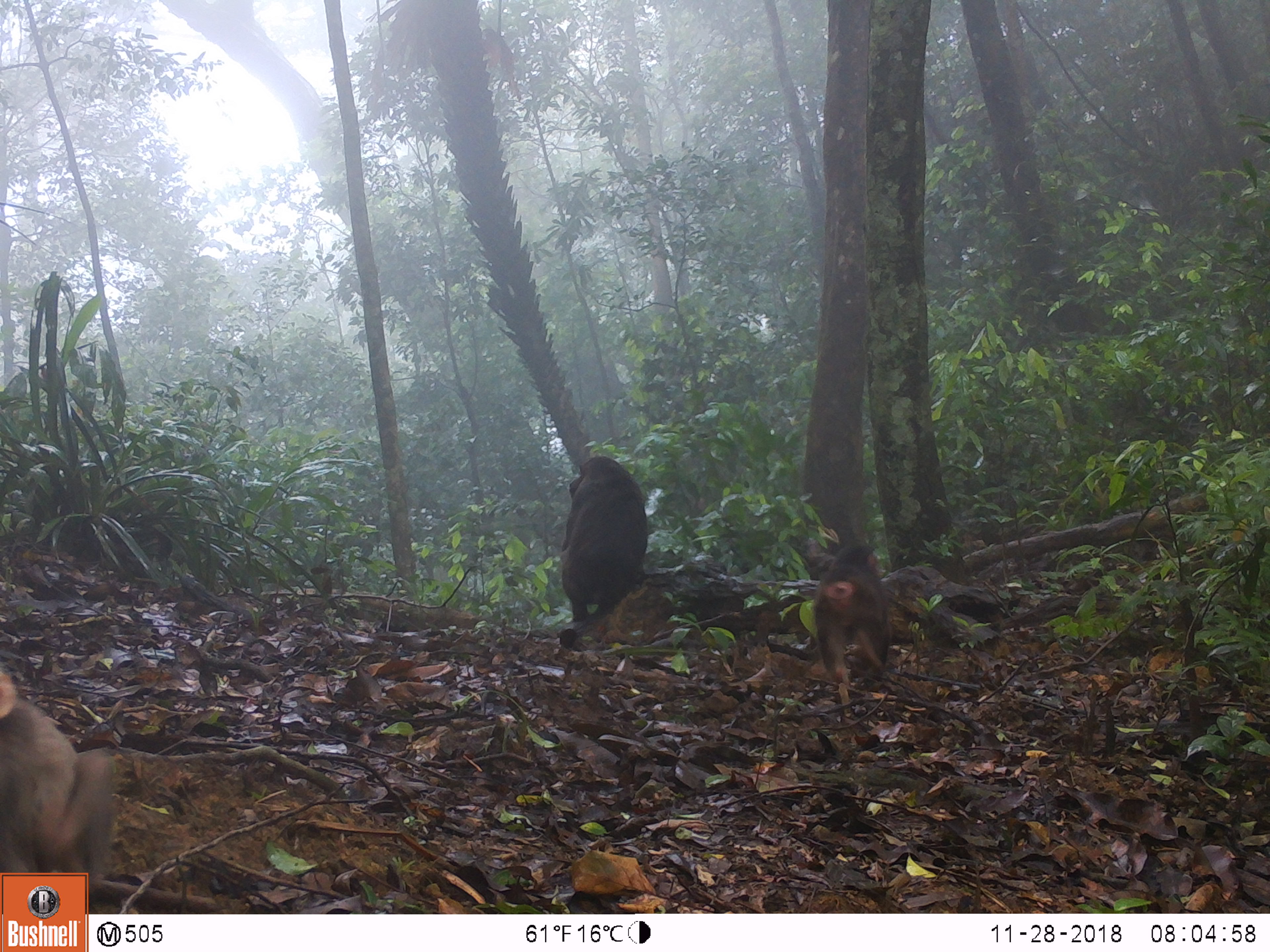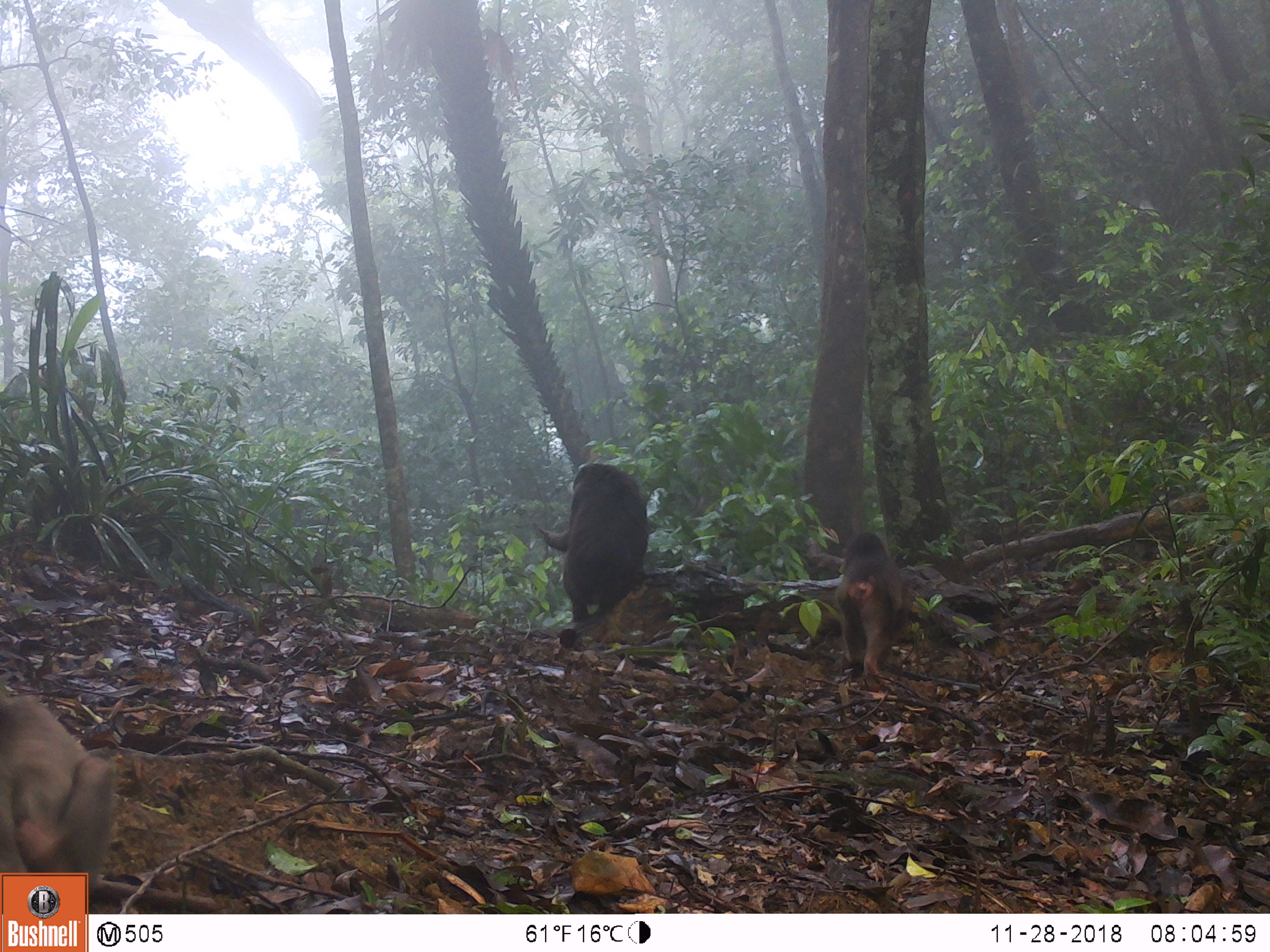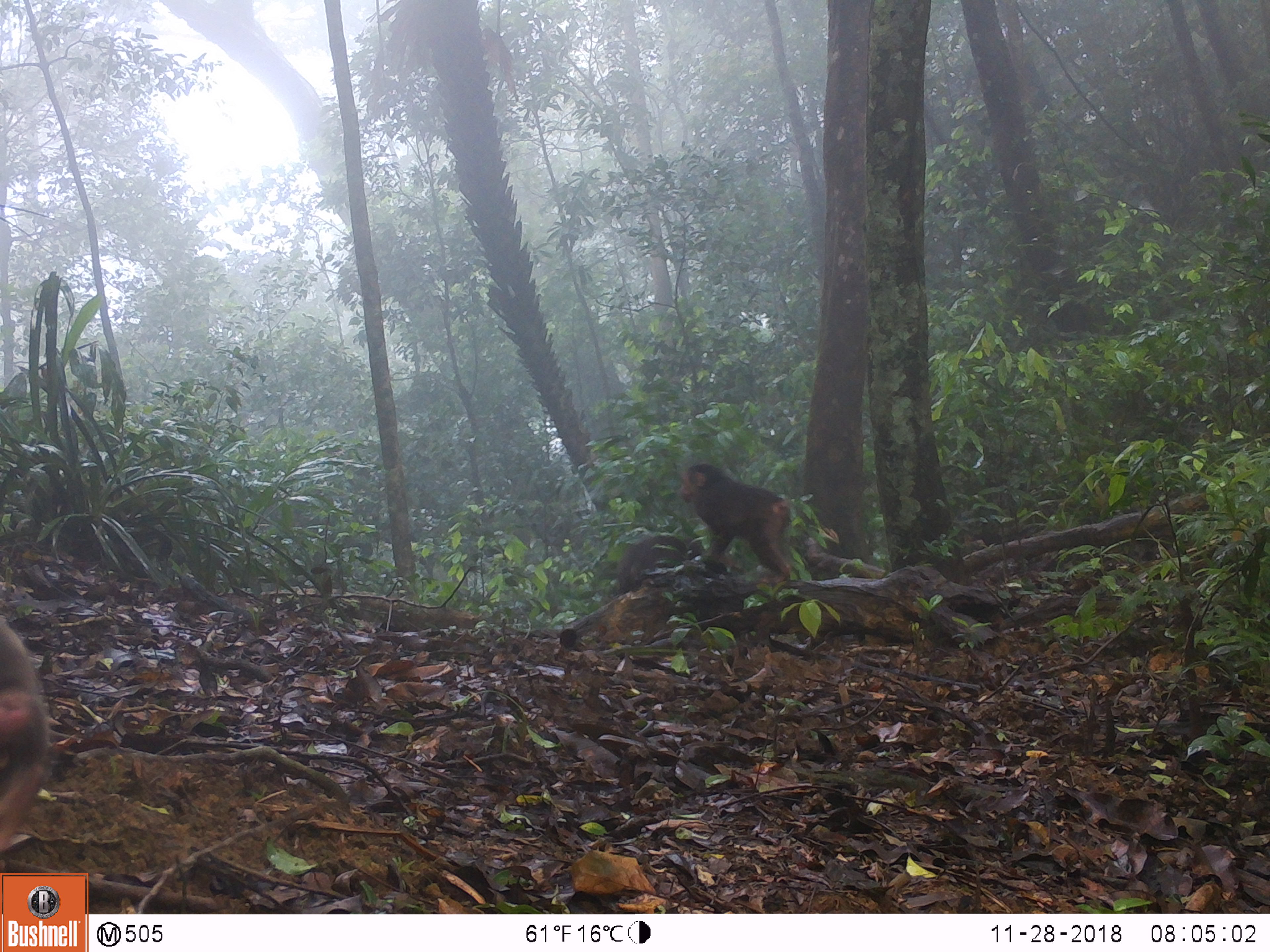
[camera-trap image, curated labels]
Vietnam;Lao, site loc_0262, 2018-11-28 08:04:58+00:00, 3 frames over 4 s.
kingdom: Animalia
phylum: Chordata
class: Mammalia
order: Primates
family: Cercopithecidae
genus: Macaca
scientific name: Macaca arctoides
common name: stump-tailed macaque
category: stump tailed macaque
Stump tailed macaque (stump-tailed macaque) (Macaca arctoides). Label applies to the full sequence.